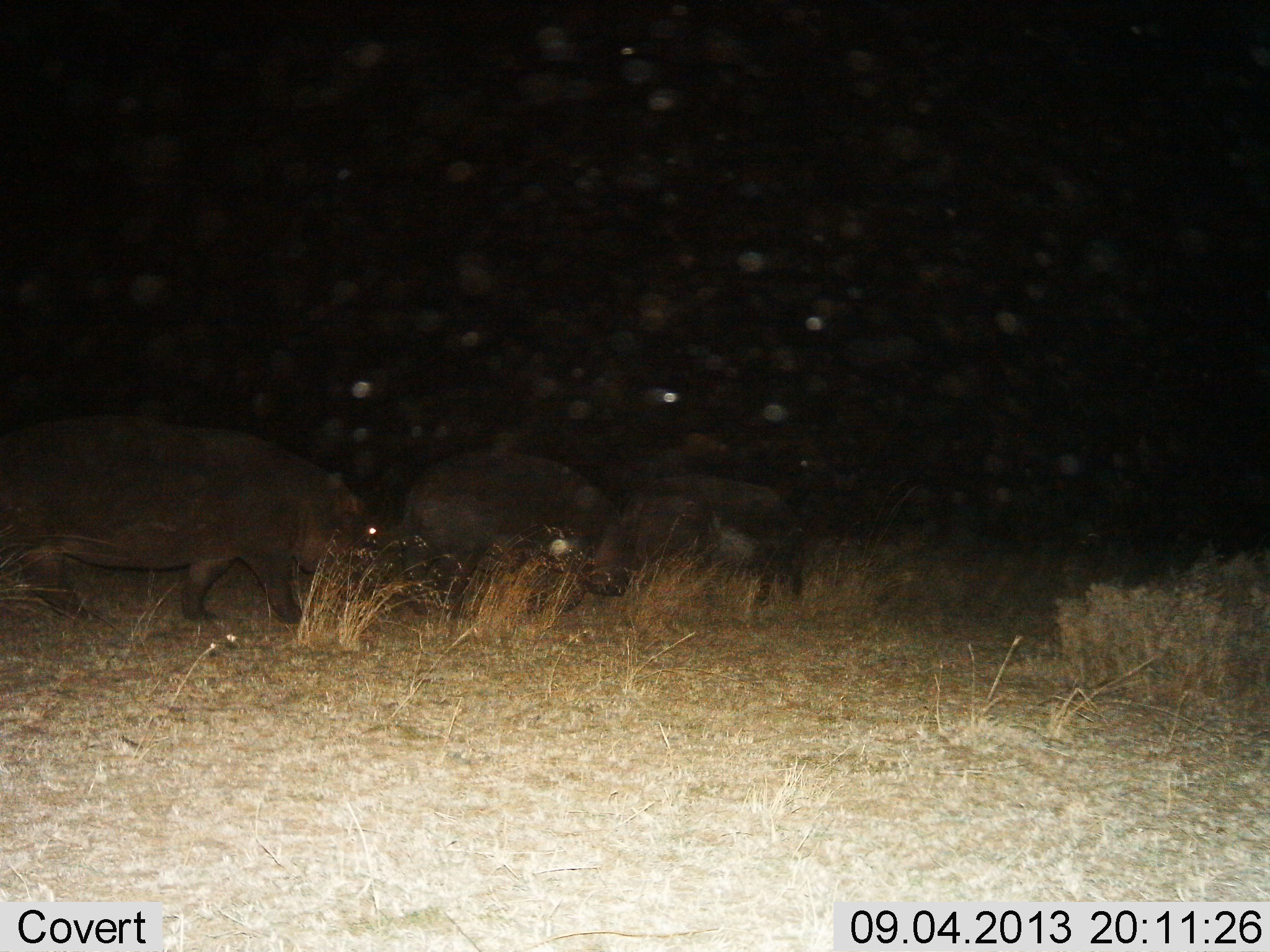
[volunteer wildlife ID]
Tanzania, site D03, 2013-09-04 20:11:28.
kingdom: Animalia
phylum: Chordata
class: Mammalia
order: Artiodactyla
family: Hippopotamidae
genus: Hippopotamus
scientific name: Hippopotamus amphibius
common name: hippopotamus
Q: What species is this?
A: Hippopotamus (Hippopotamus amphibius).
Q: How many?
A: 3.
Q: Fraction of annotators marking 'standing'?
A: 30%.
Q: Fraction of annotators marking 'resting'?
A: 0%.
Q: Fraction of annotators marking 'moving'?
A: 70%.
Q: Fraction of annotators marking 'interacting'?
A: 0%.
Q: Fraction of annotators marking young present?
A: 0%.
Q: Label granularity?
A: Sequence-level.